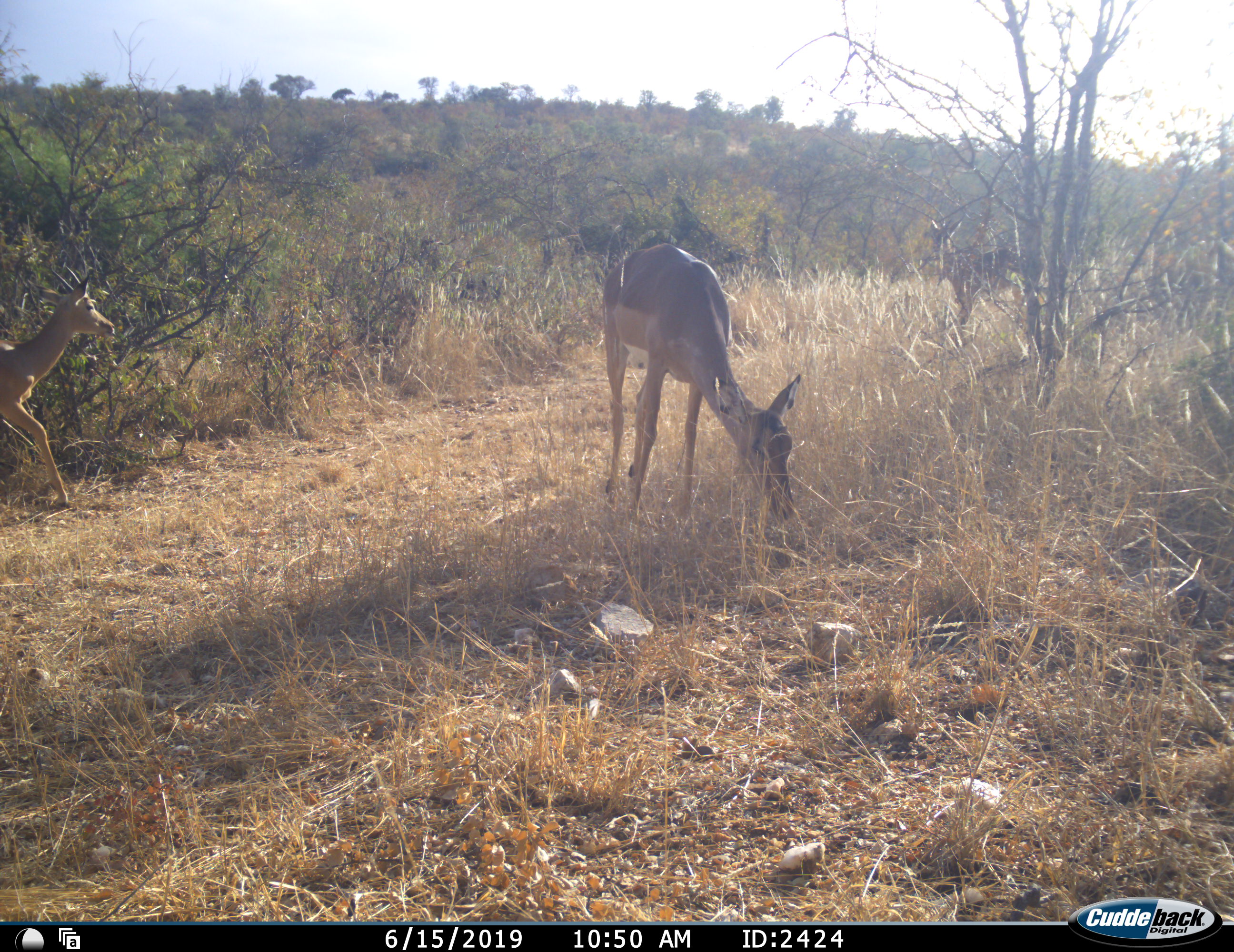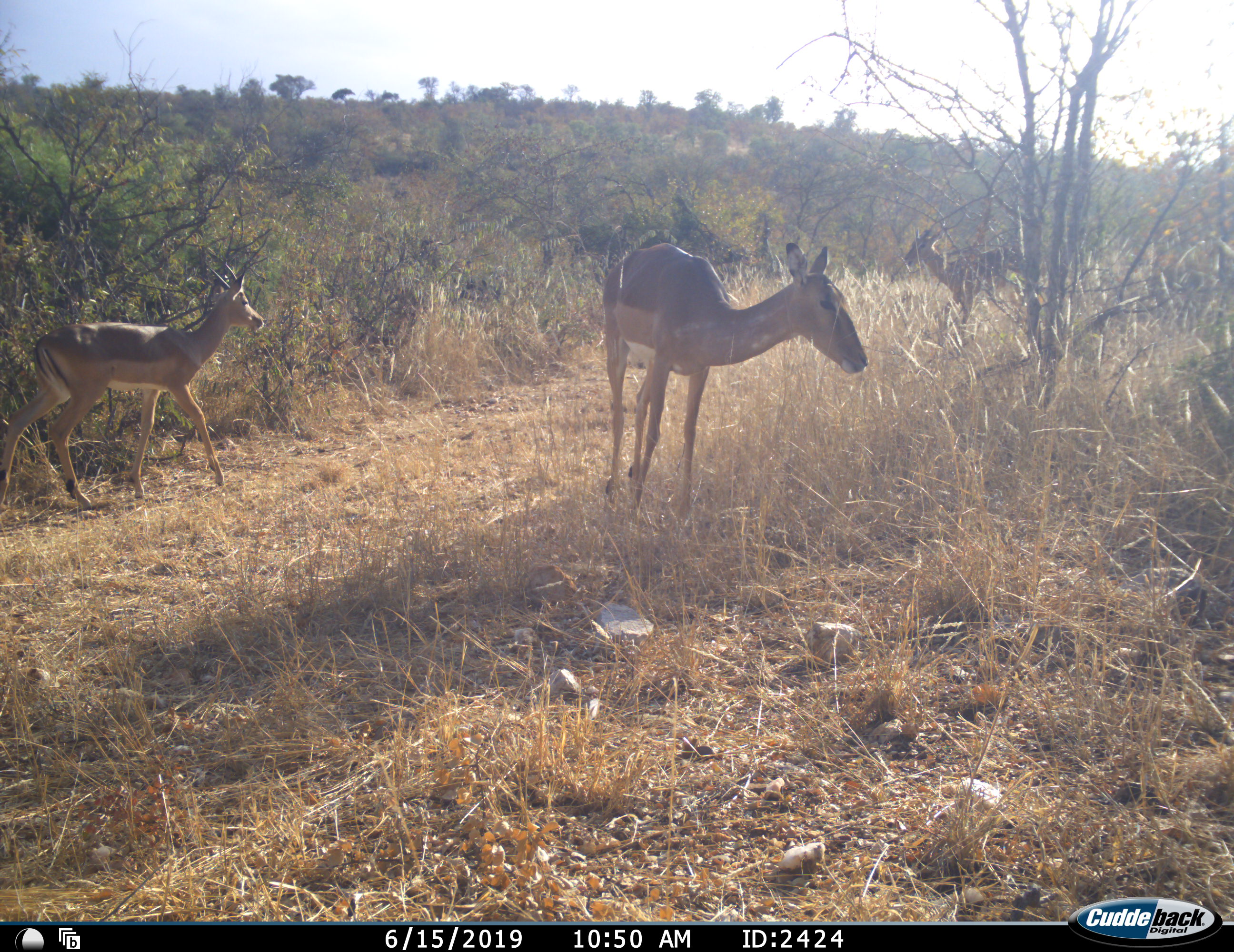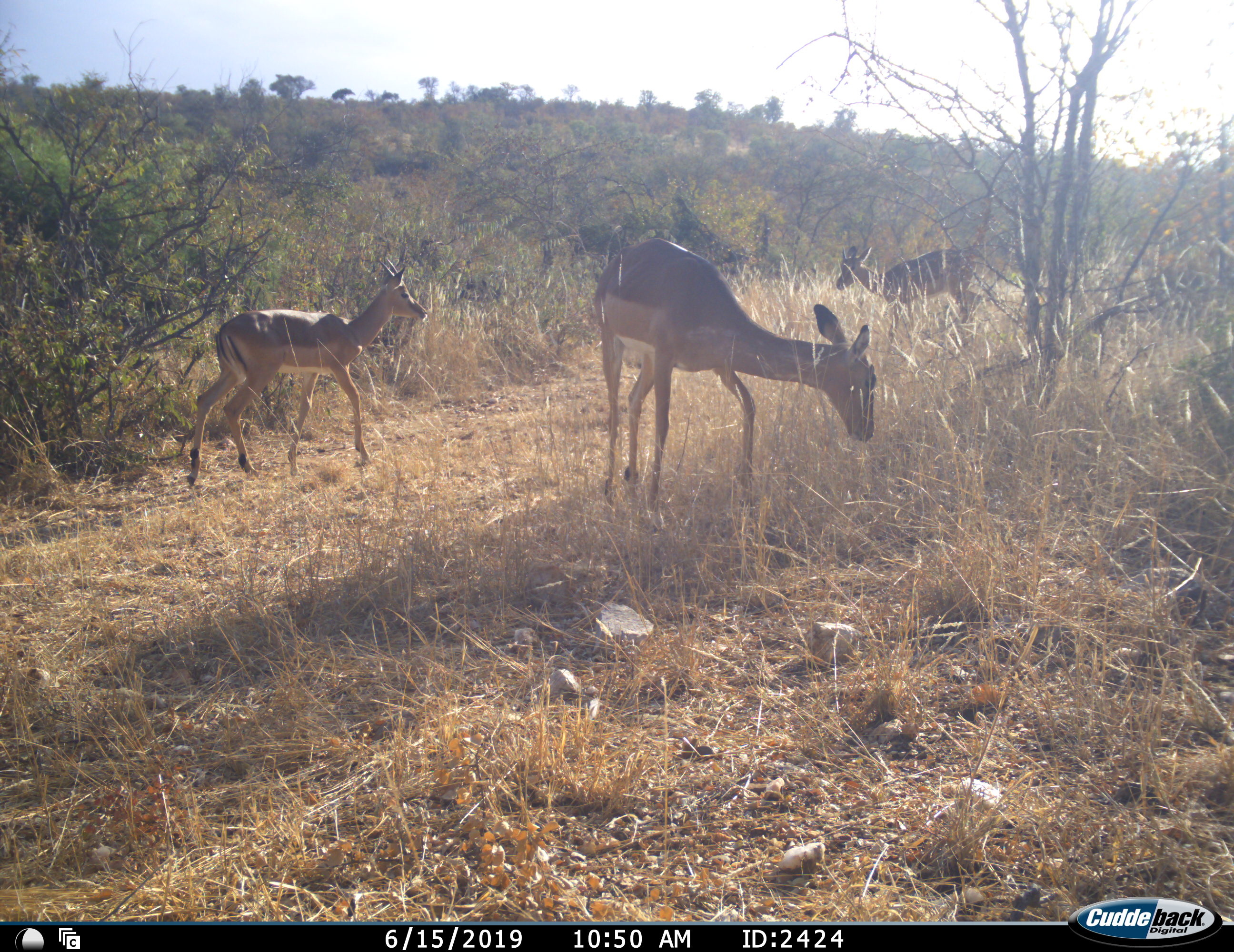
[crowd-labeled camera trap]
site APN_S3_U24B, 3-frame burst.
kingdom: Animalia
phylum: Chordata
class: Mammalia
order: Artiodactyla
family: Bovidae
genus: Aepyceros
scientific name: Aepyceros melampus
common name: impala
Impala (Aepyceros melampus), count 3. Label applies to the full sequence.